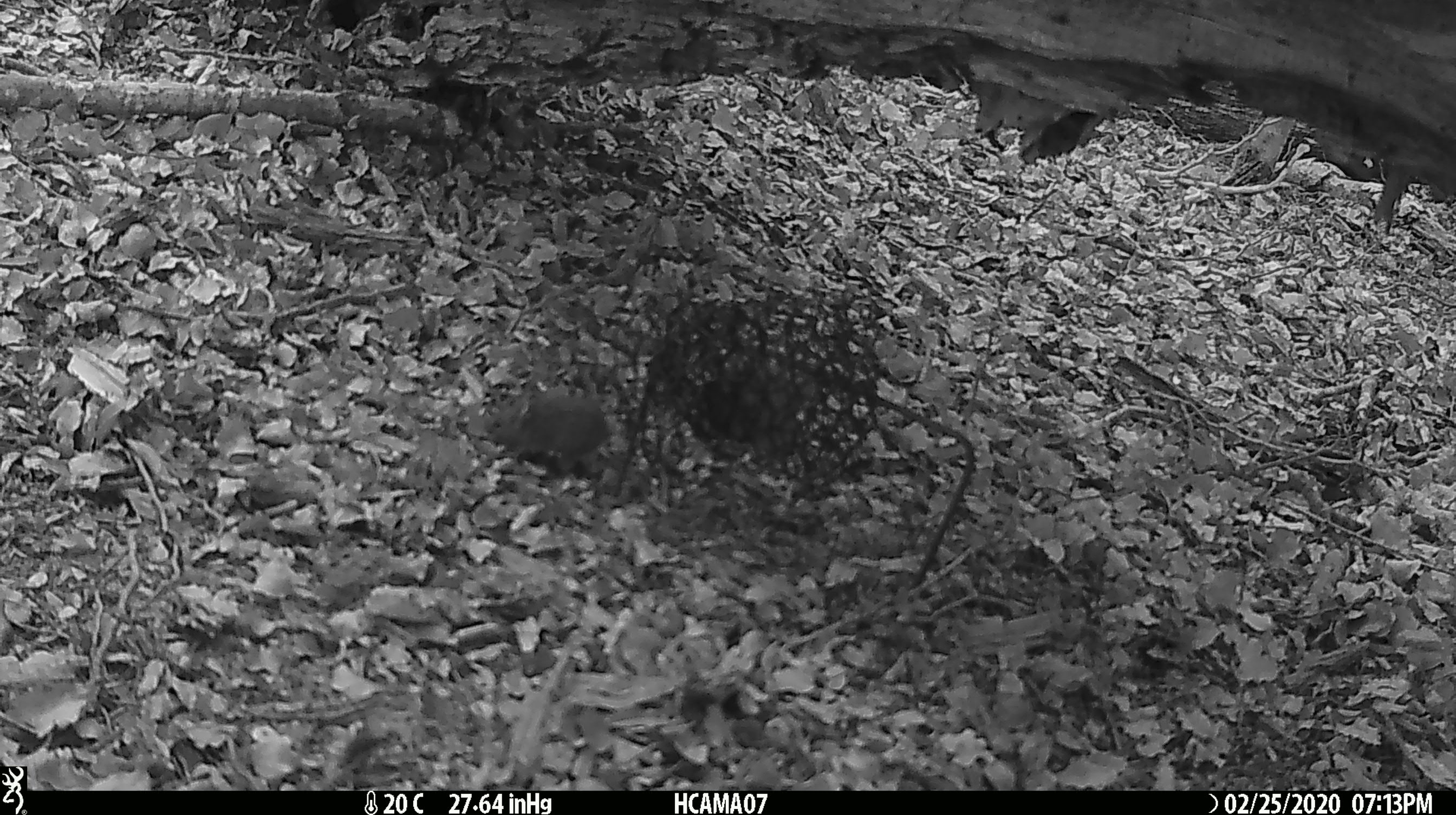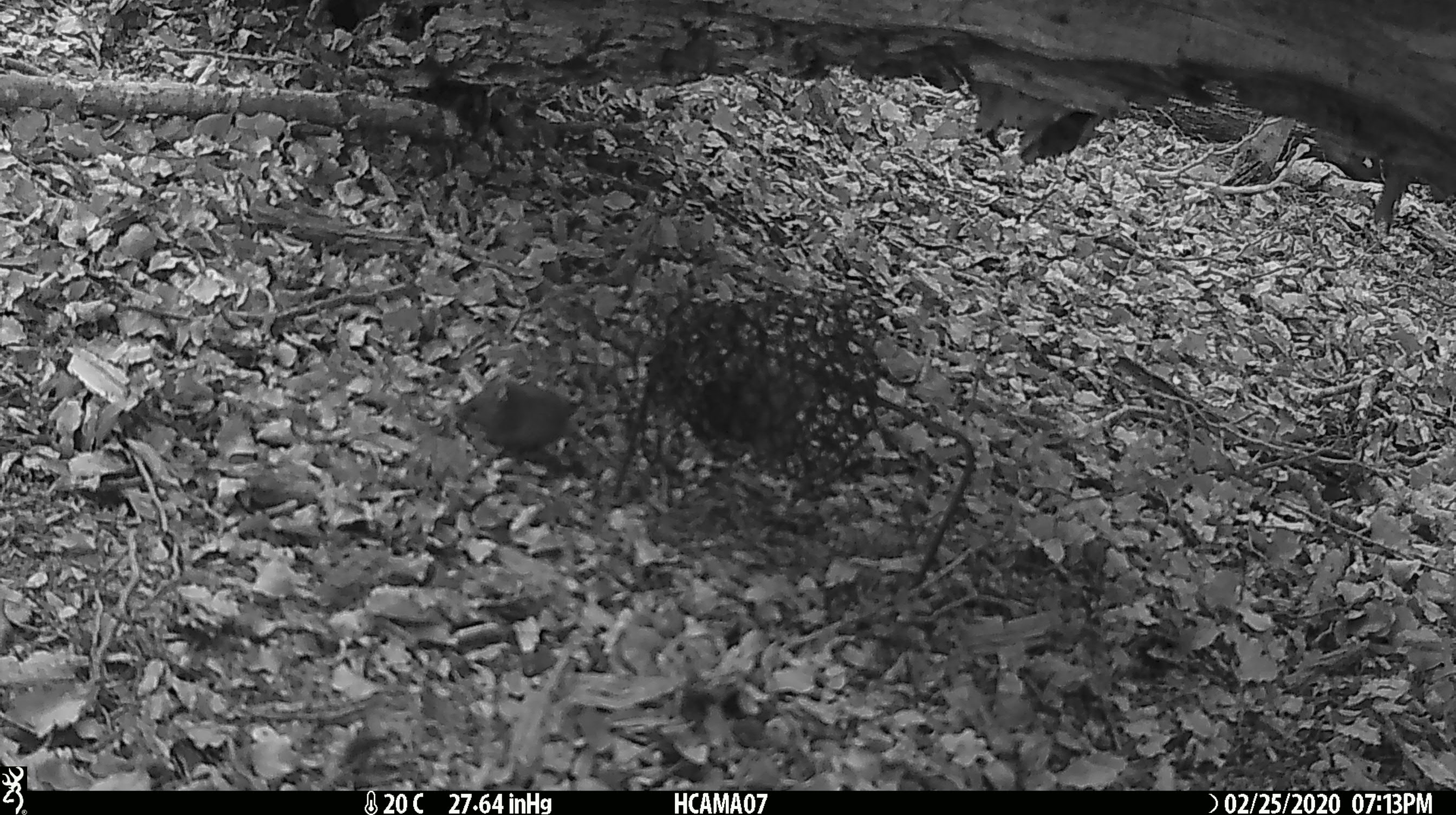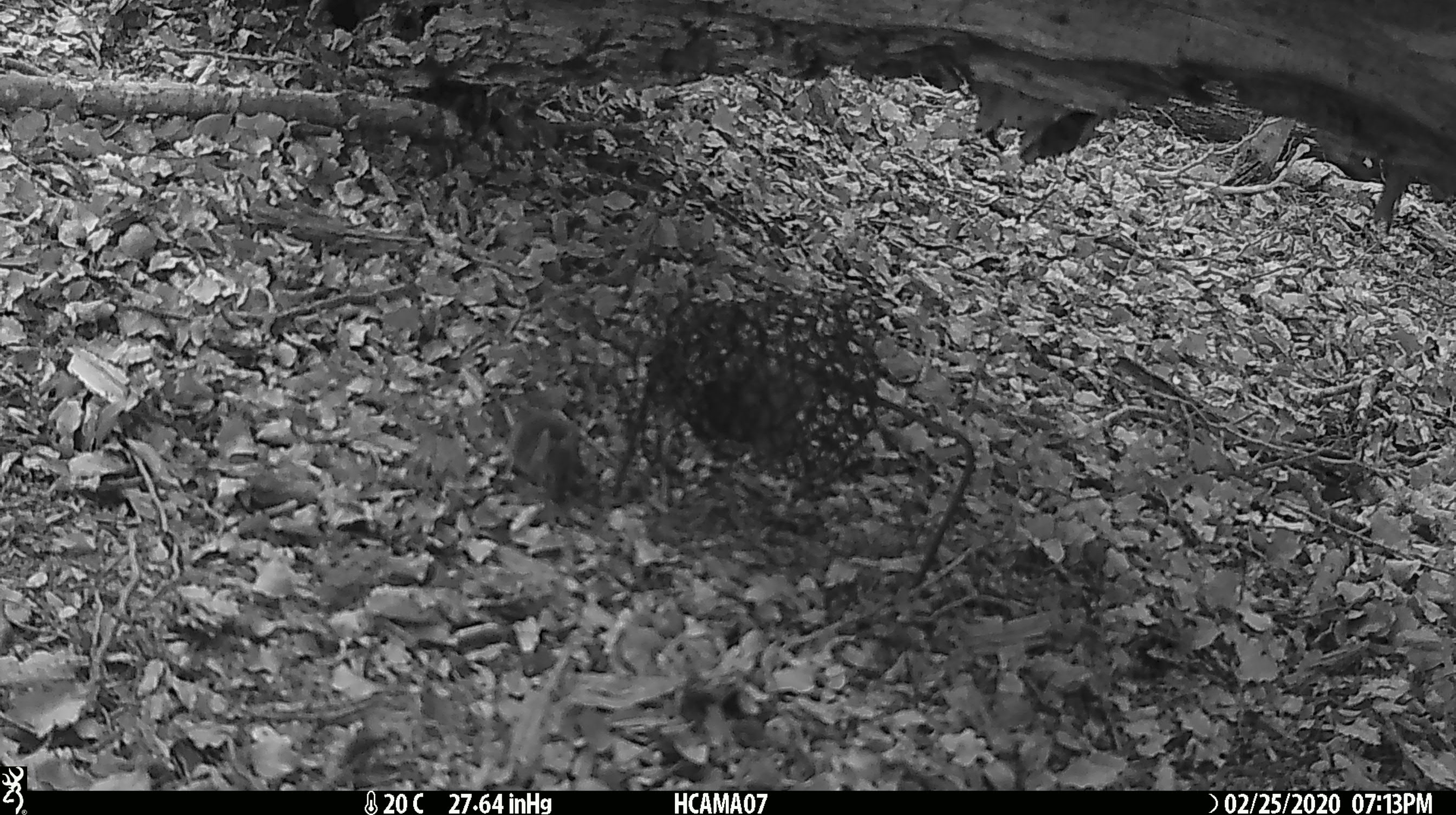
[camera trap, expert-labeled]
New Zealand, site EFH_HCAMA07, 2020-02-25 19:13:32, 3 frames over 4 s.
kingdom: Animalia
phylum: Chordata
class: Mammalia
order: Rodentia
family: Muridae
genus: Mus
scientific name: Mus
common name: mouse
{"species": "mouse (Mus)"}